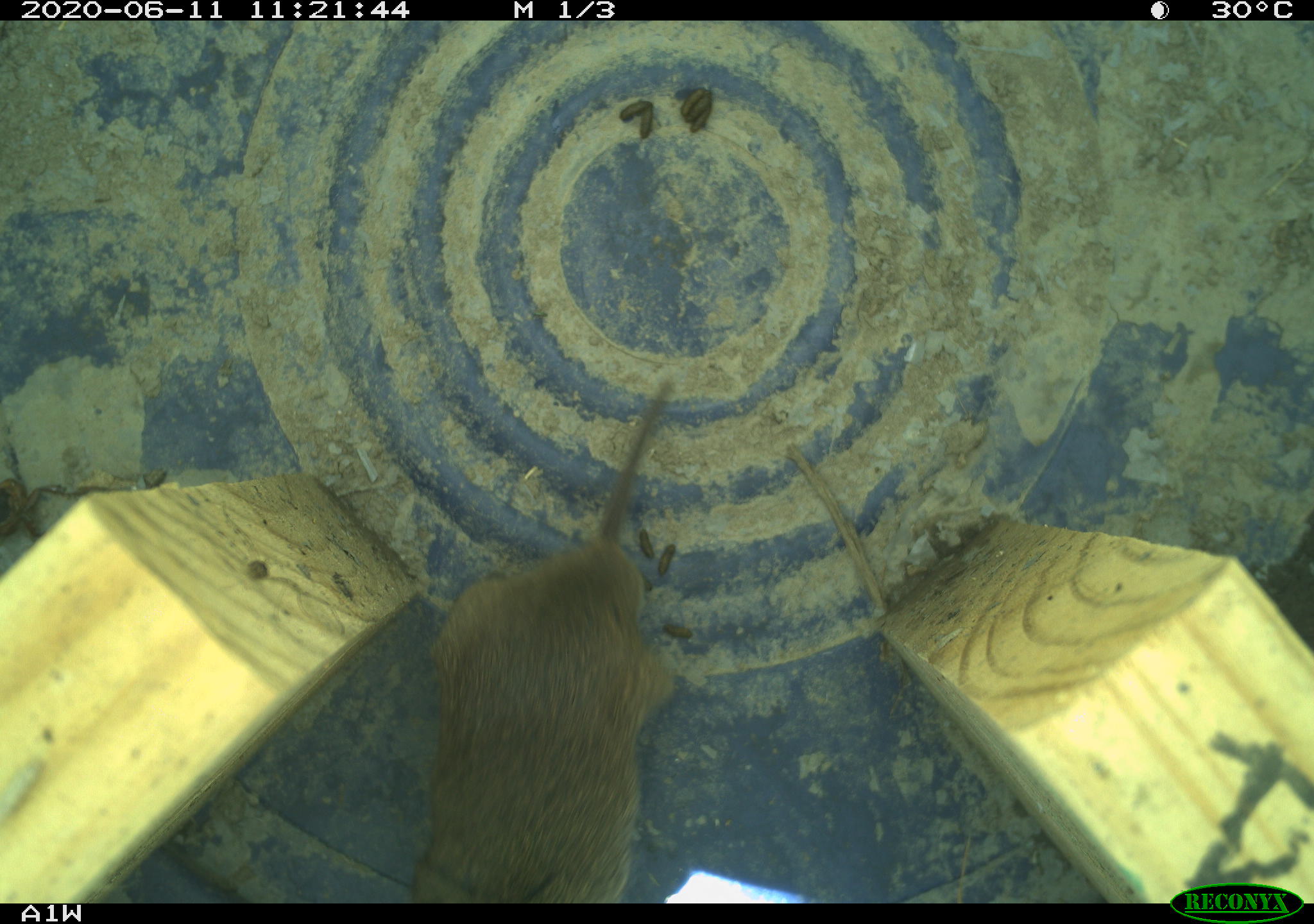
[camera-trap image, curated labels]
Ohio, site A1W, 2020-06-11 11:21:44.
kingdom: Animalia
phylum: Chordata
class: Mammalia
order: Rodentia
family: Cricetidae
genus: Microtus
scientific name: Microtus pennsylvanicus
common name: meadow vole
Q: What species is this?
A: Meadow vole (Microtus pennsylvanicus).